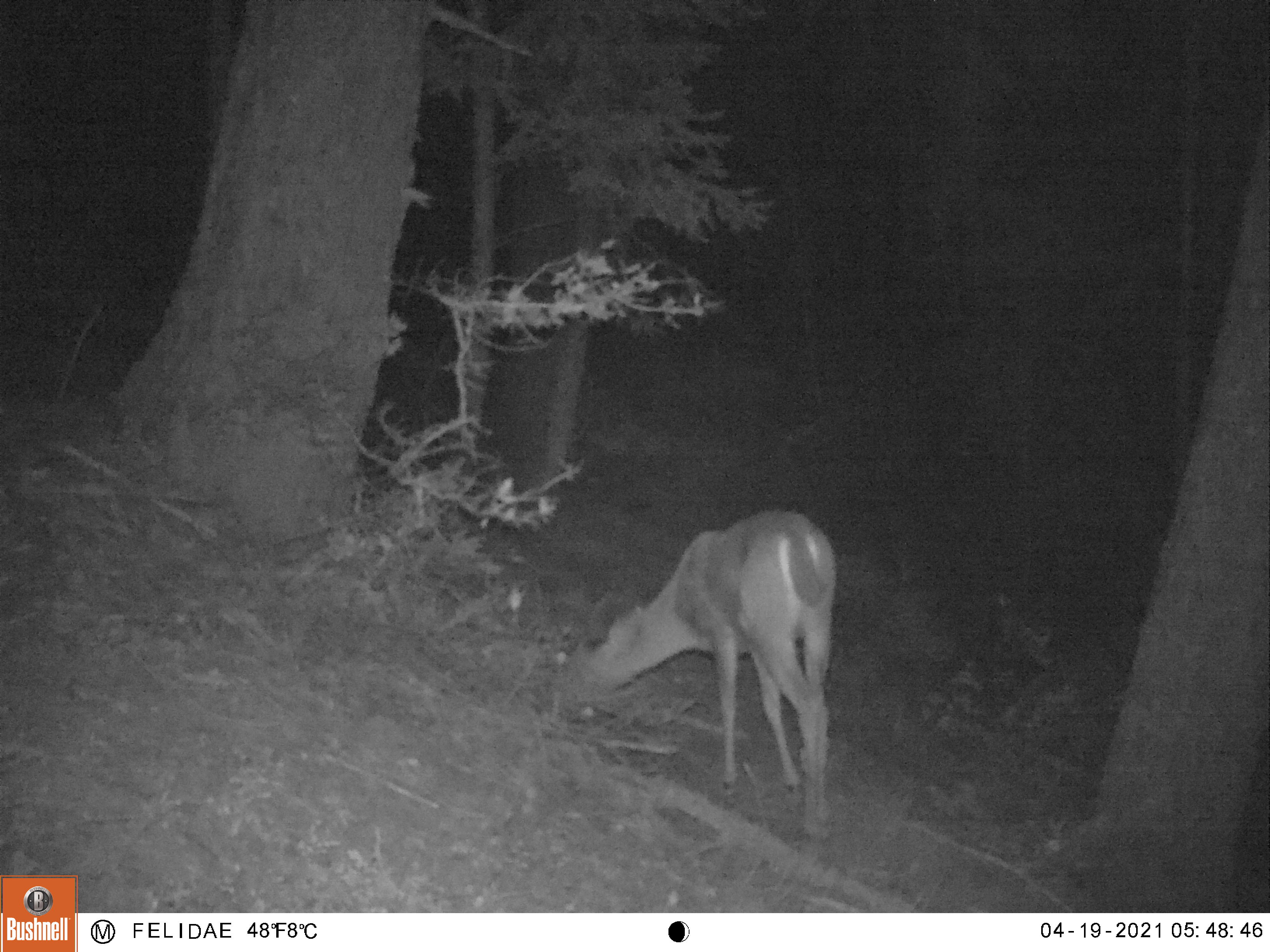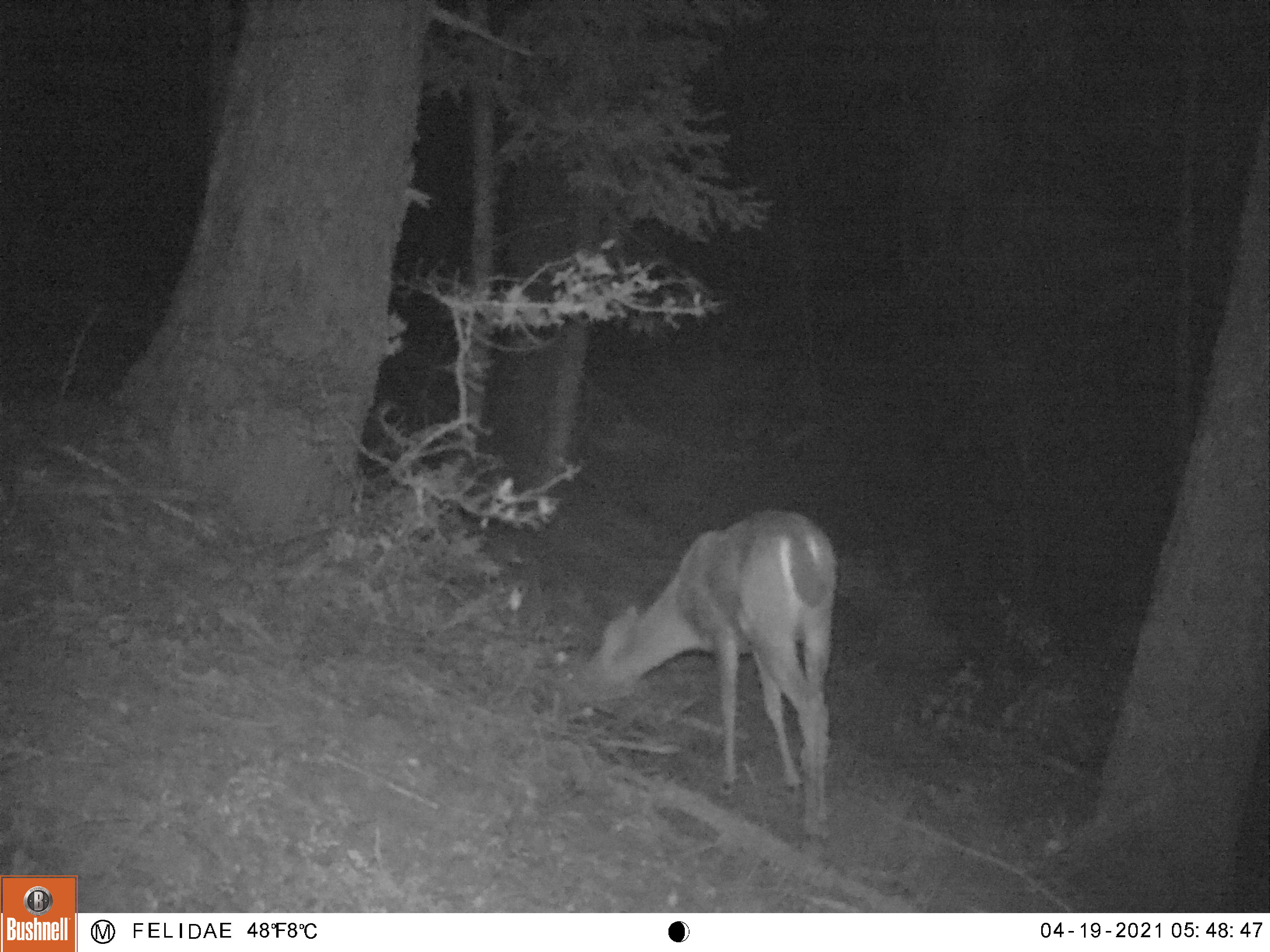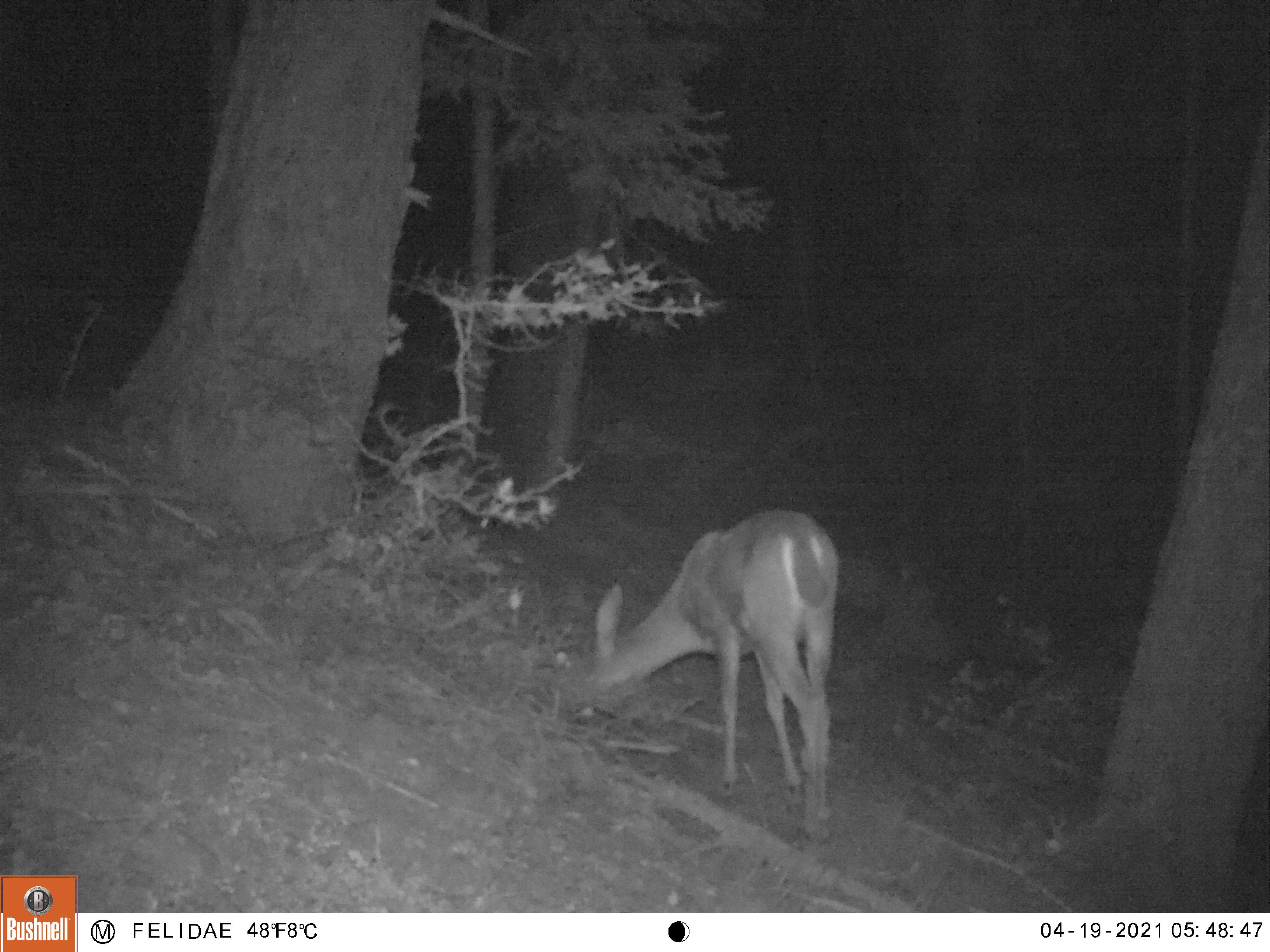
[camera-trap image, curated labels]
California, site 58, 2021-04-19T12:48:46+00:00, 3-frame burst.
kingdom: Animalia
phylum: Chordata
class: Mammalia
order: Artiodactyla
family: Cervidae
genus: Odocoileus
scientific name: Odocoileus hemionus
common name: mule deer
Mule deer (Odocoileus hemionus).